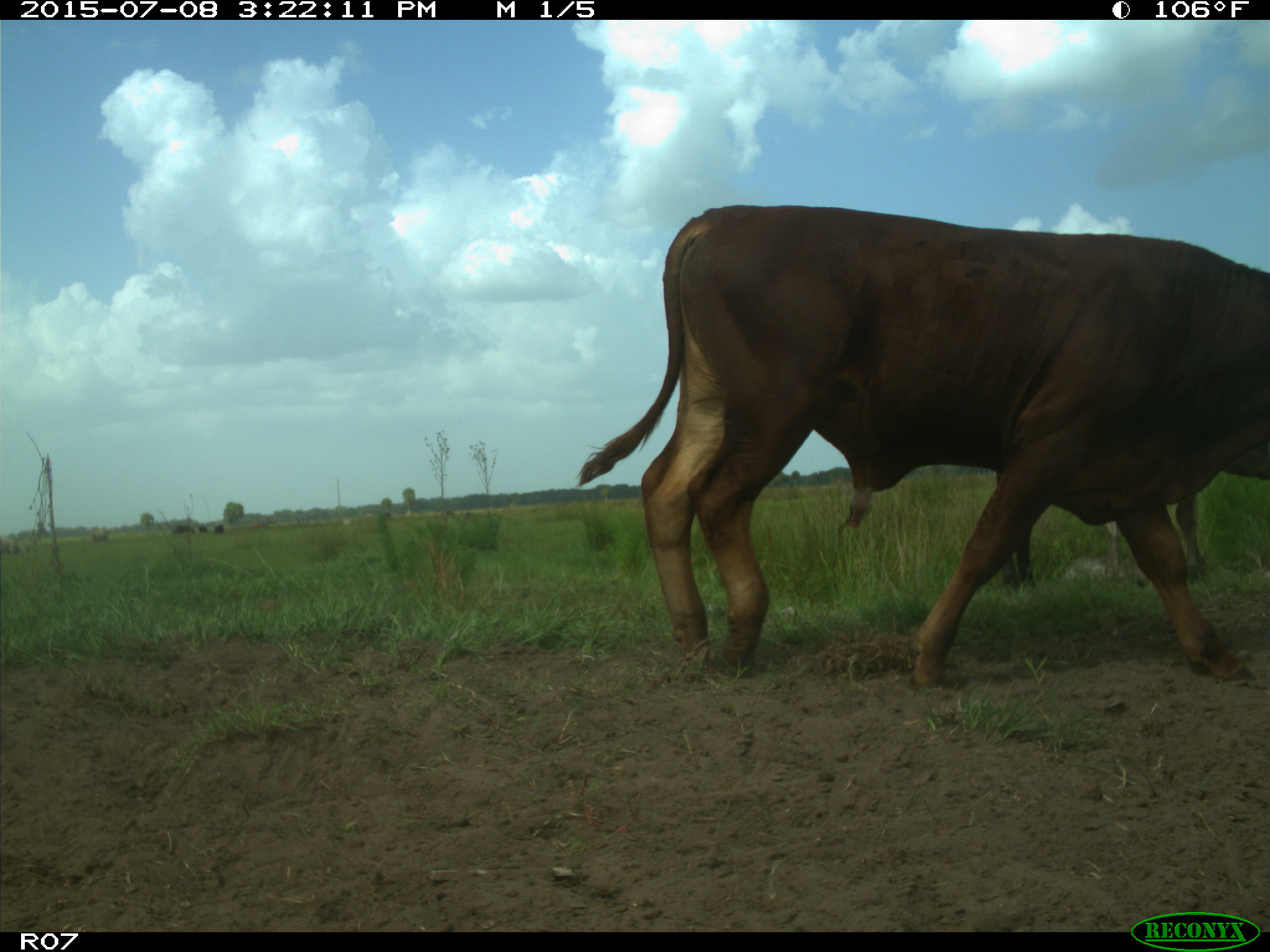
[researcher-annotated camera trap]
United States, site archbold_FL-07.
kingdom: Animalia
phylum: Chordata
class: Mammalia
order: Artiodactyla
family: Bovidae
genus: Bos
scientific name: Bos taurus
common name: domestic cow